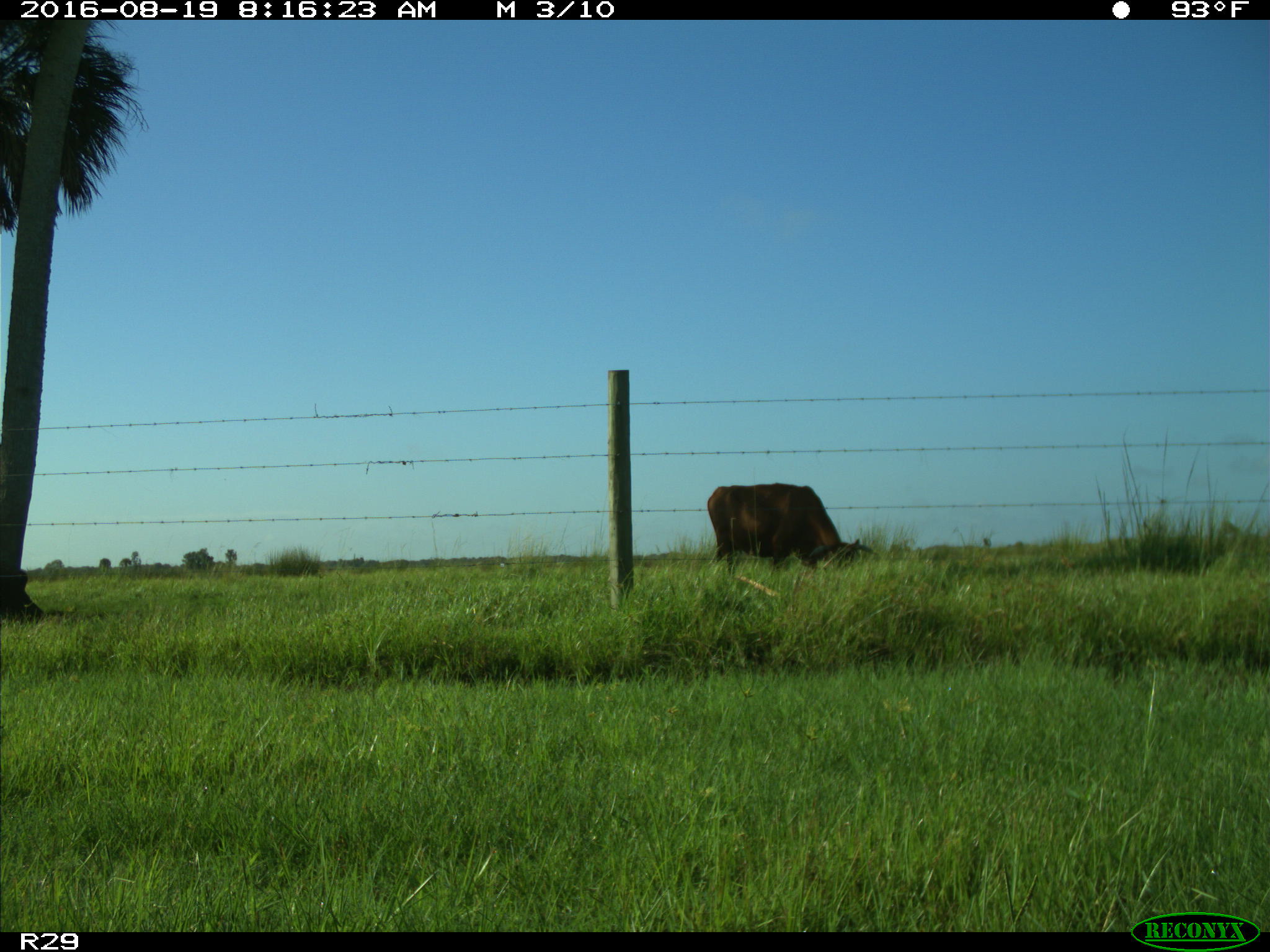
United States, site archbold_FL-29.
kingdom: Animalia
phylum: Chordata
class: Mammalia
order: Artiodactyla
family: Bovidae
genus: Bos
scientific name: Bos taurus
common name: domestic cow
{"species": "Bos taurus (domestic cow)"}